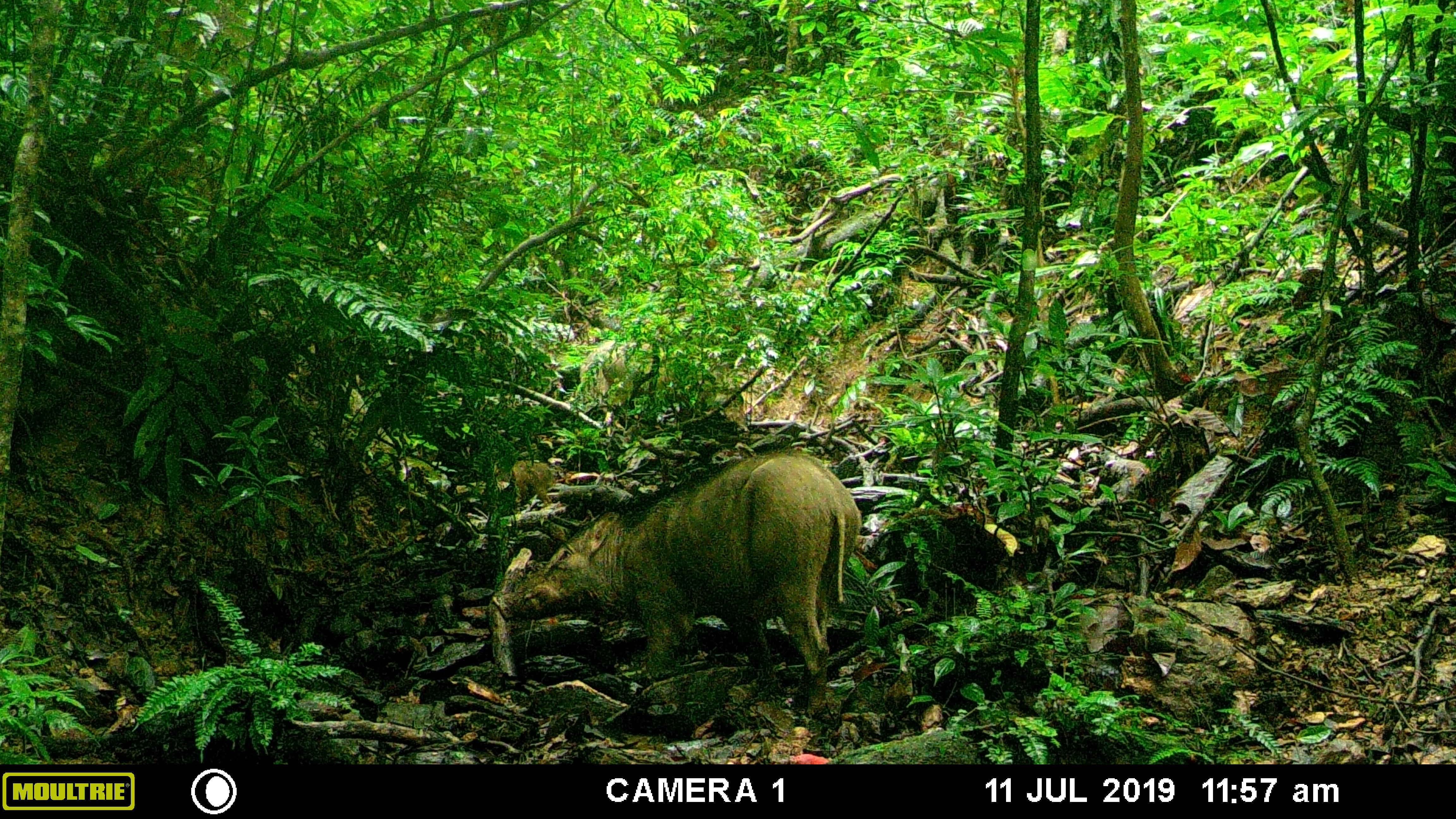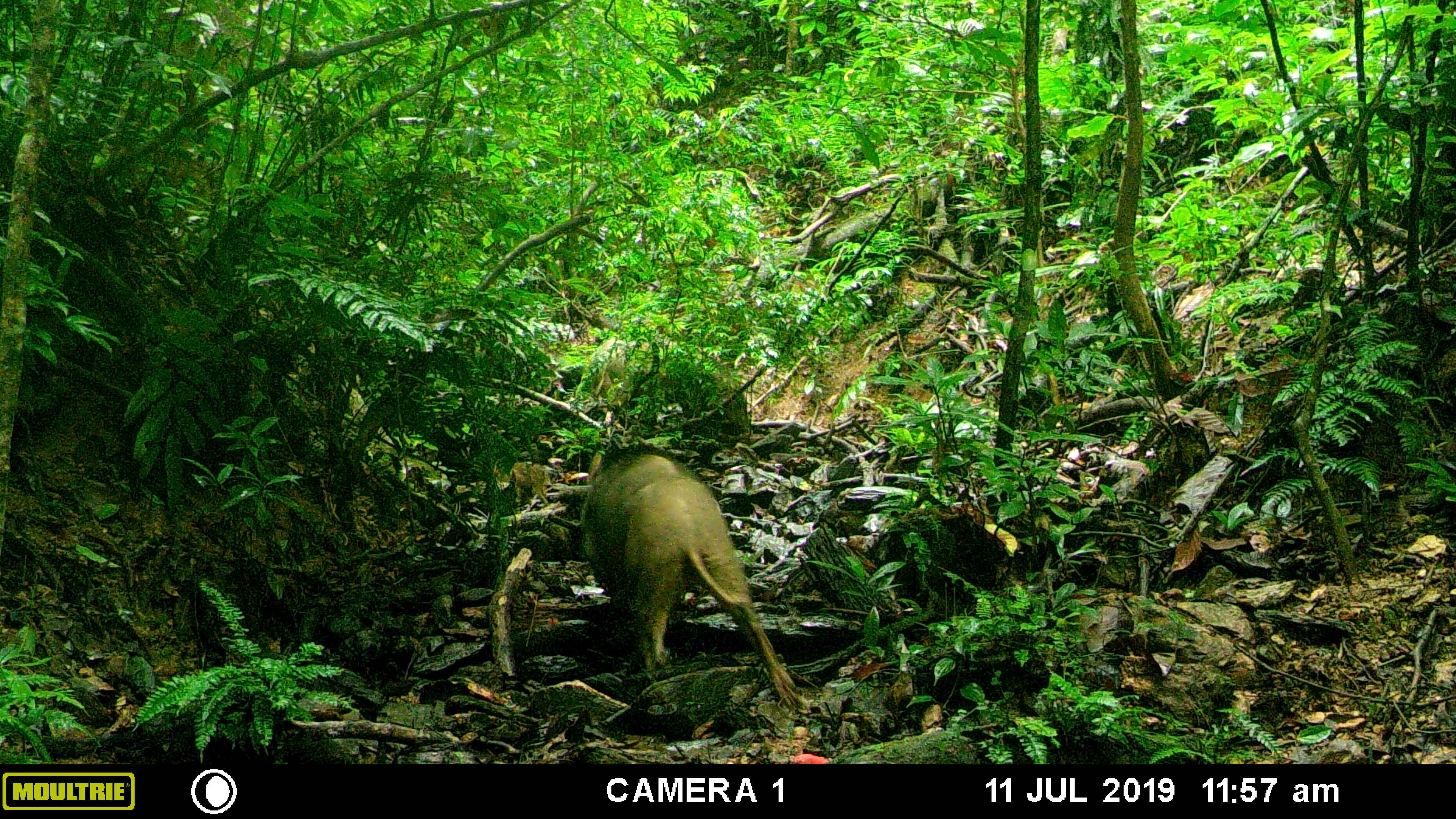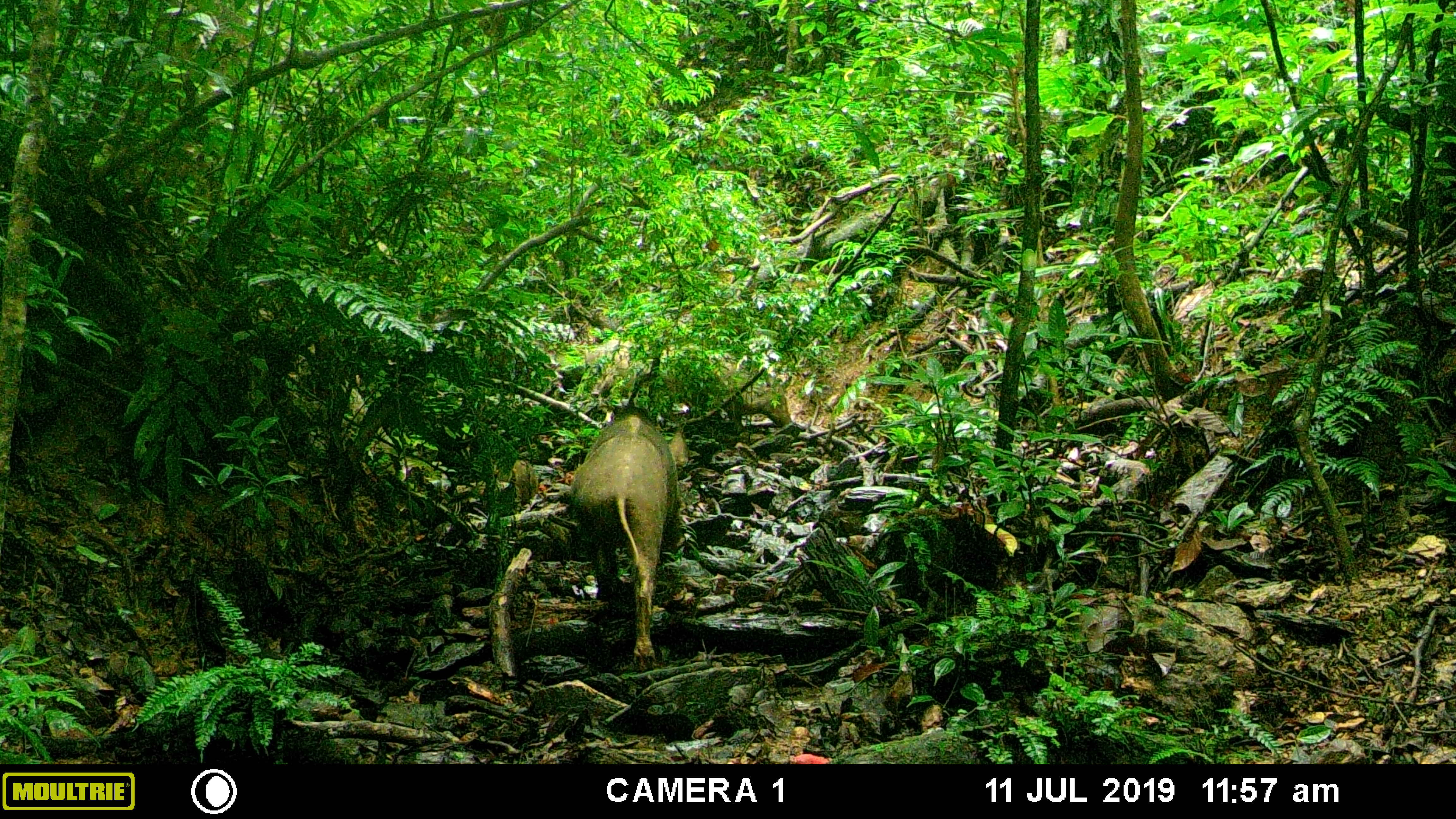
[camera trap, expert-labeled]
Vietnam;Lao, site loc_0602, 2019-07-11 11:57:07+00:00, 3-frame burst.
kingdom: Animalia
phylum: Chordata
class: Mammalia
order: Artiodactyla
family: Suidae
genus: Sus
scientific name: Sus scrofa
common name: eurasian wild pig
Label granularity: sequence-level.